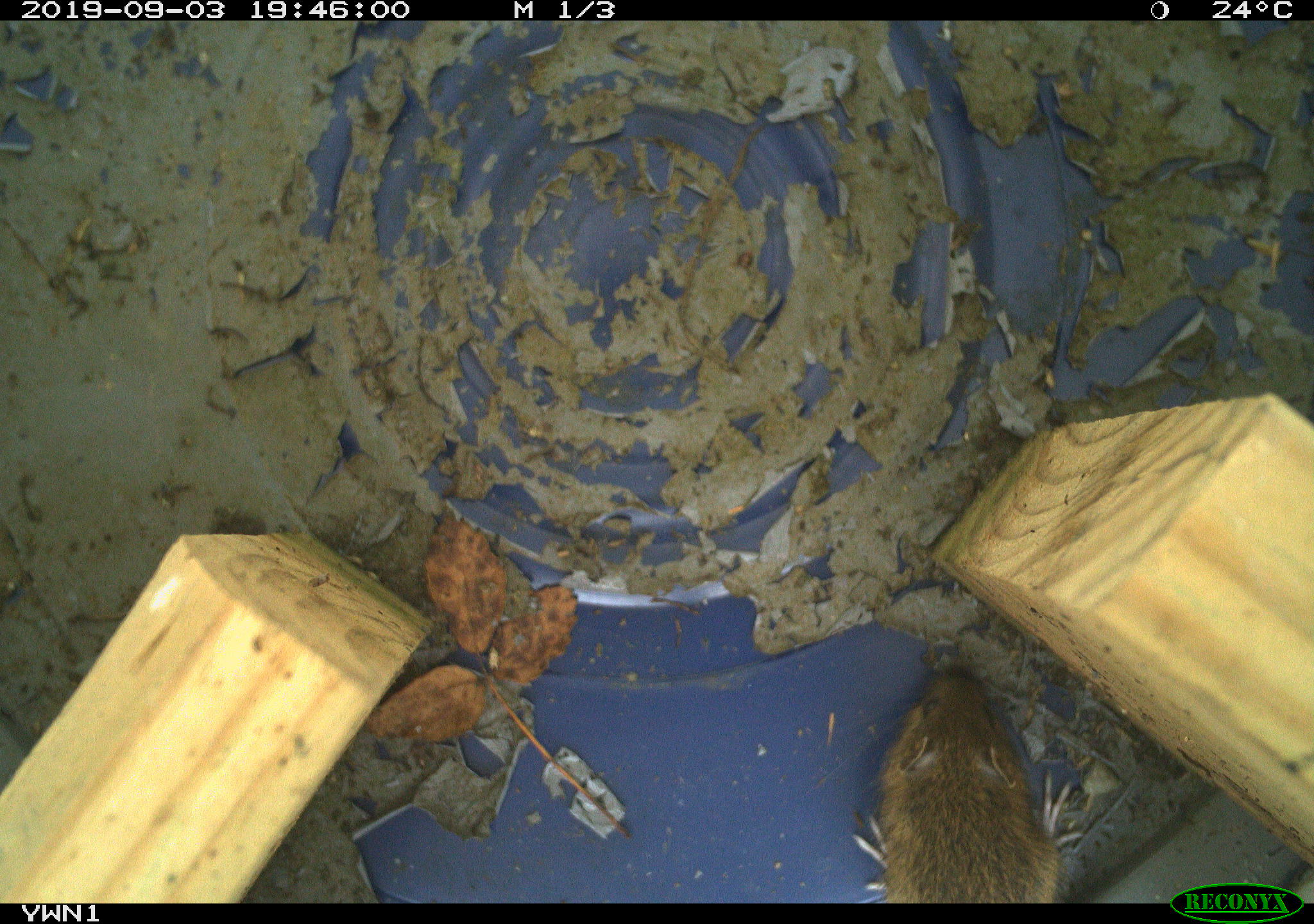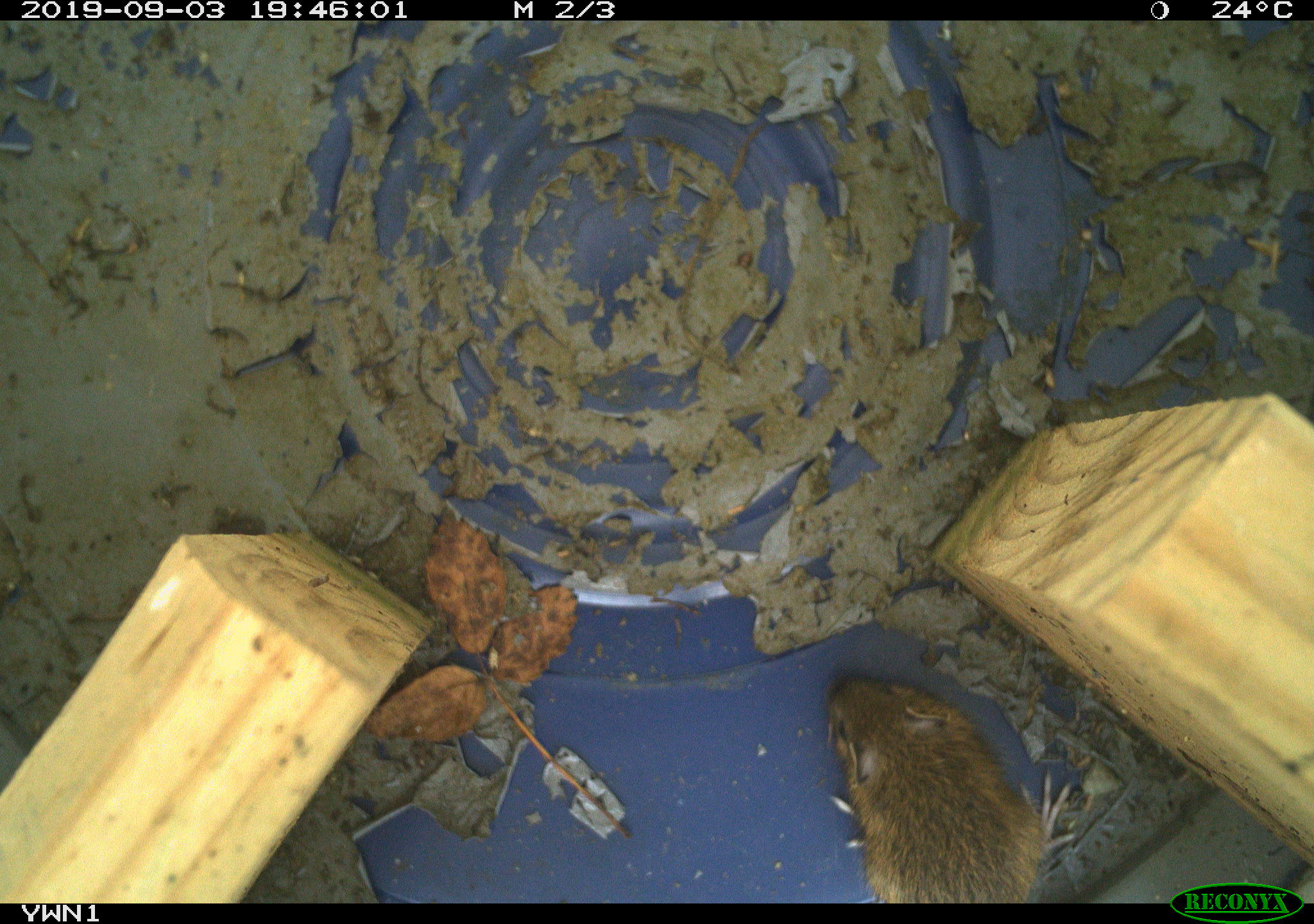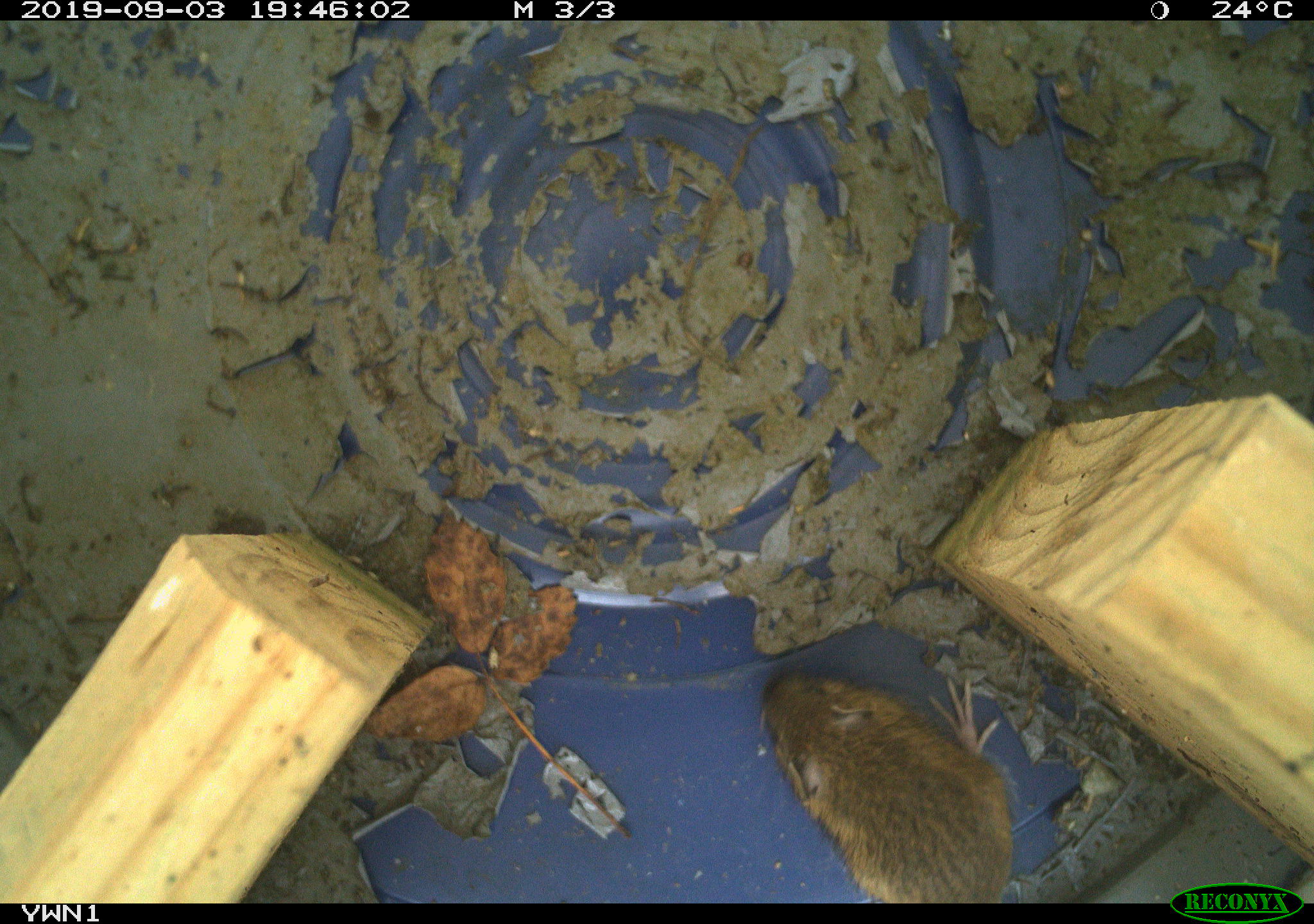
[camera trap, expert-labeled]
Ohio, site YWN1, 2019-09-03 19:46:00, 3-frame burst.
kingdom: Animalia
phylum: Chordata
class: Mammalia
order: Rodentia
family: Zapodidae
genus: Napaeozapus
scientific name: Napaeozapus insignis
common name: woodland jumping mouse